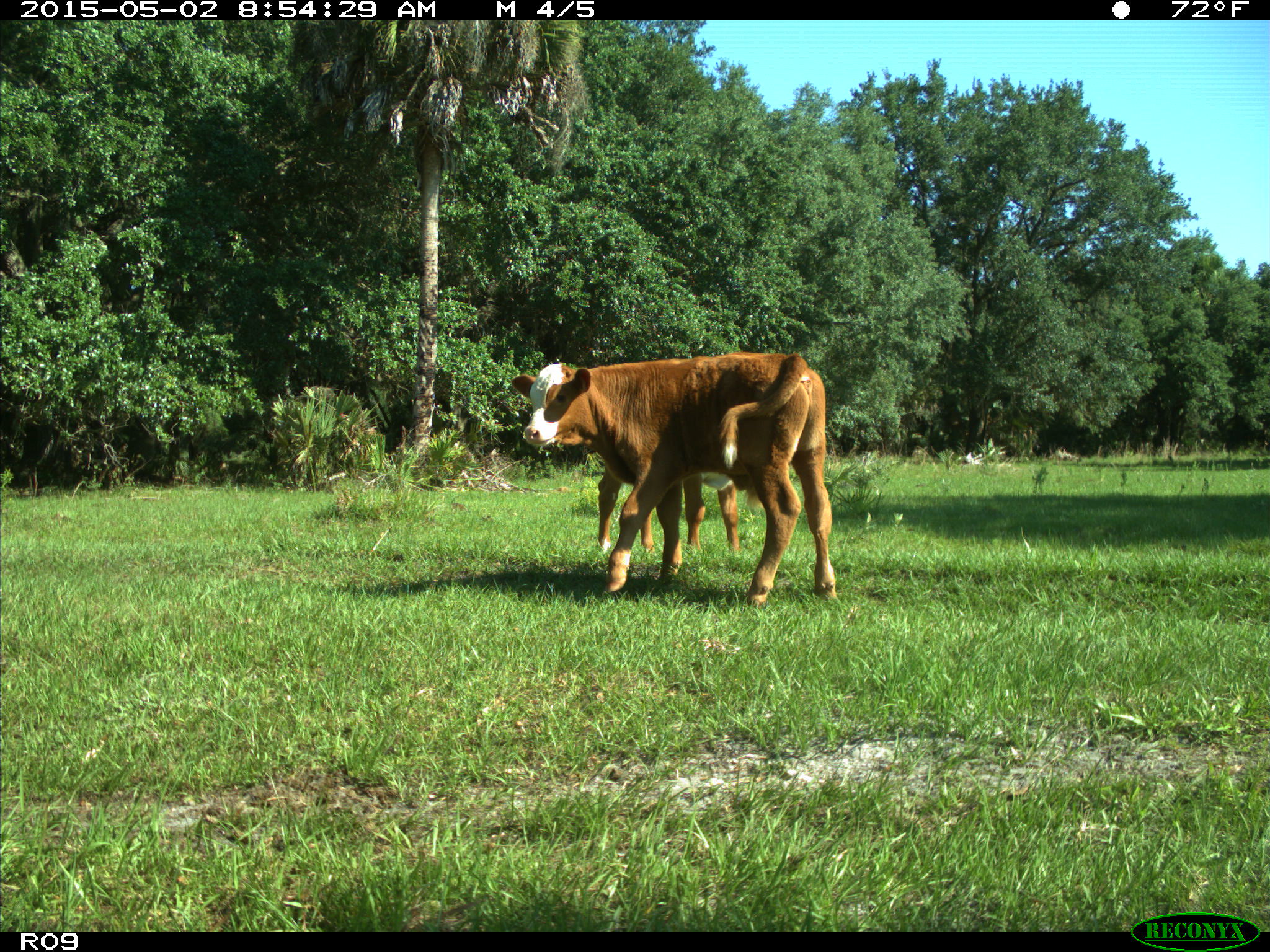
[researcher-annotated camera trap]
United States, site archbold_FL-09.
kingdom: Animalia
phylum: Chordata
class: Mammalia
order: Artiodactyla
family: Bovidae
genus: Bos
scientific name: Bos taurus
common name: domestic cow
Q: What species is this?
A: Bos taurus (domestic cow).